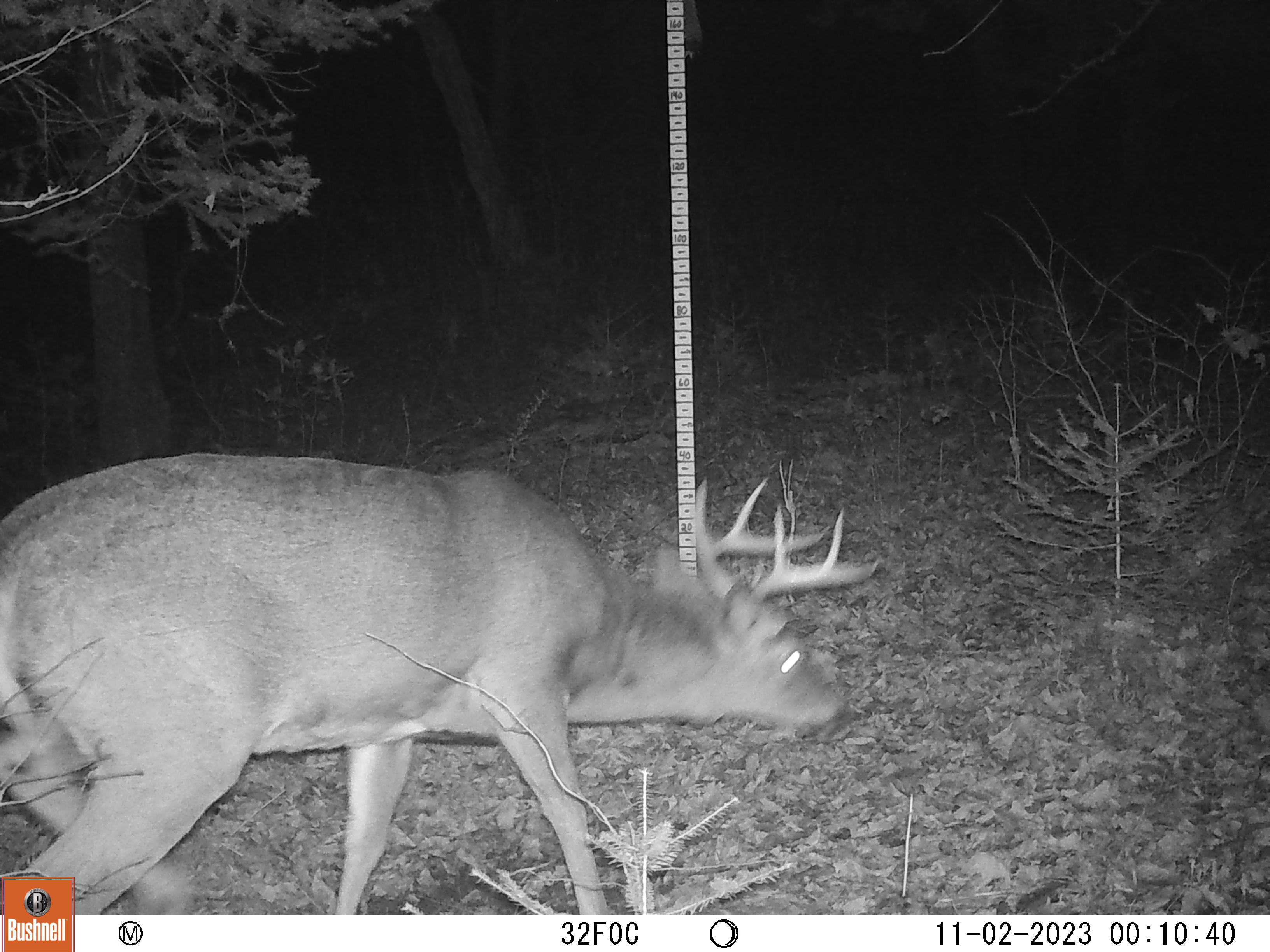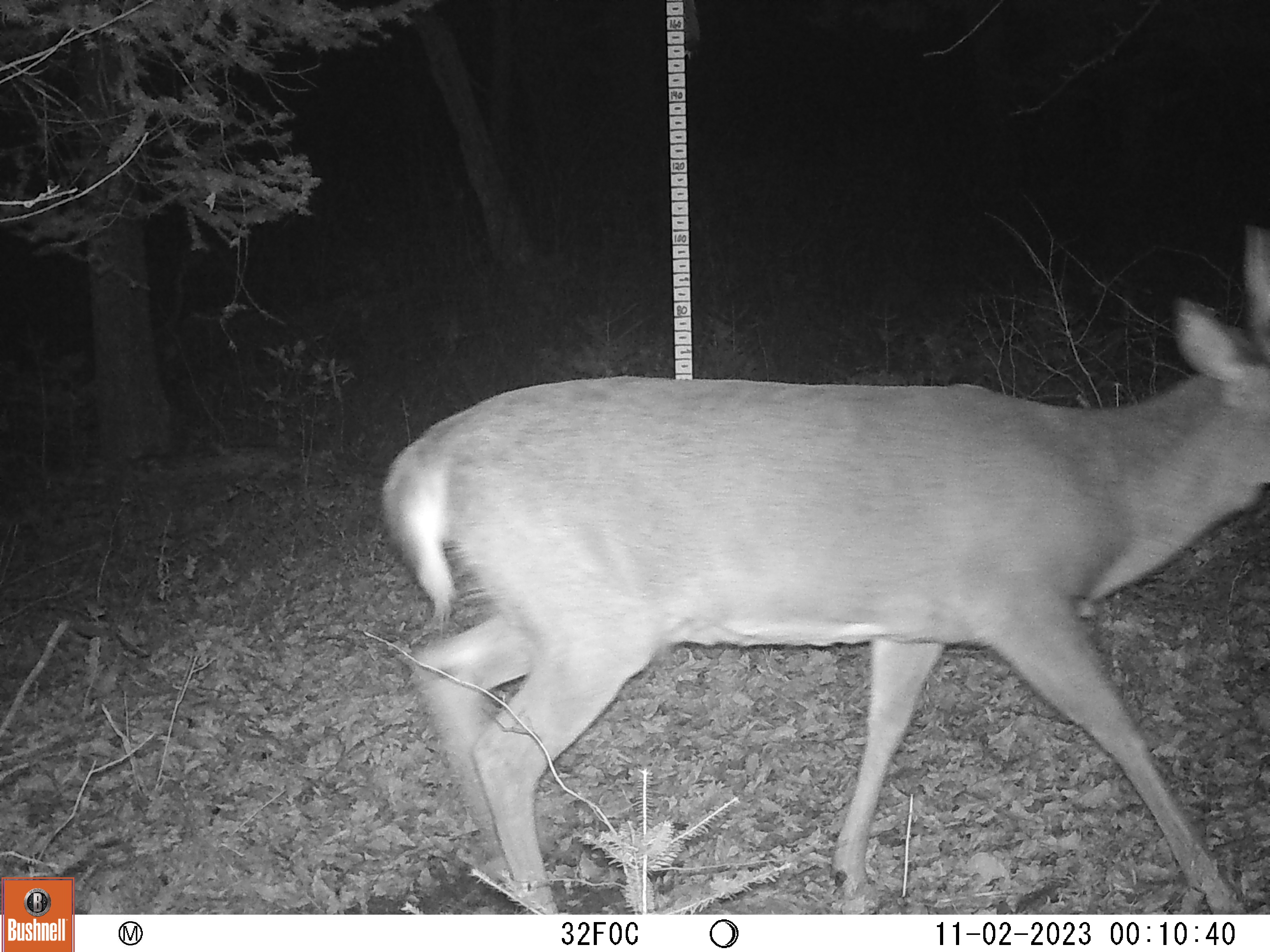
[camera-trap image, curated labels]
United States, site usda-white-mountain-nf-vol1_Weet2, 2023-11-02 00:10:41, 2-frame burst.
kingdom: Animalia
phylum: Chordata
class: Mammalia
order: Artiodactyla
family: Cervidae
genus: Odocoileus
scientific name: Odocoileus virginianus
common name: white-tailed deer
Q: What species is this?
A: White-tailed deer (Odocoileus virginianus).